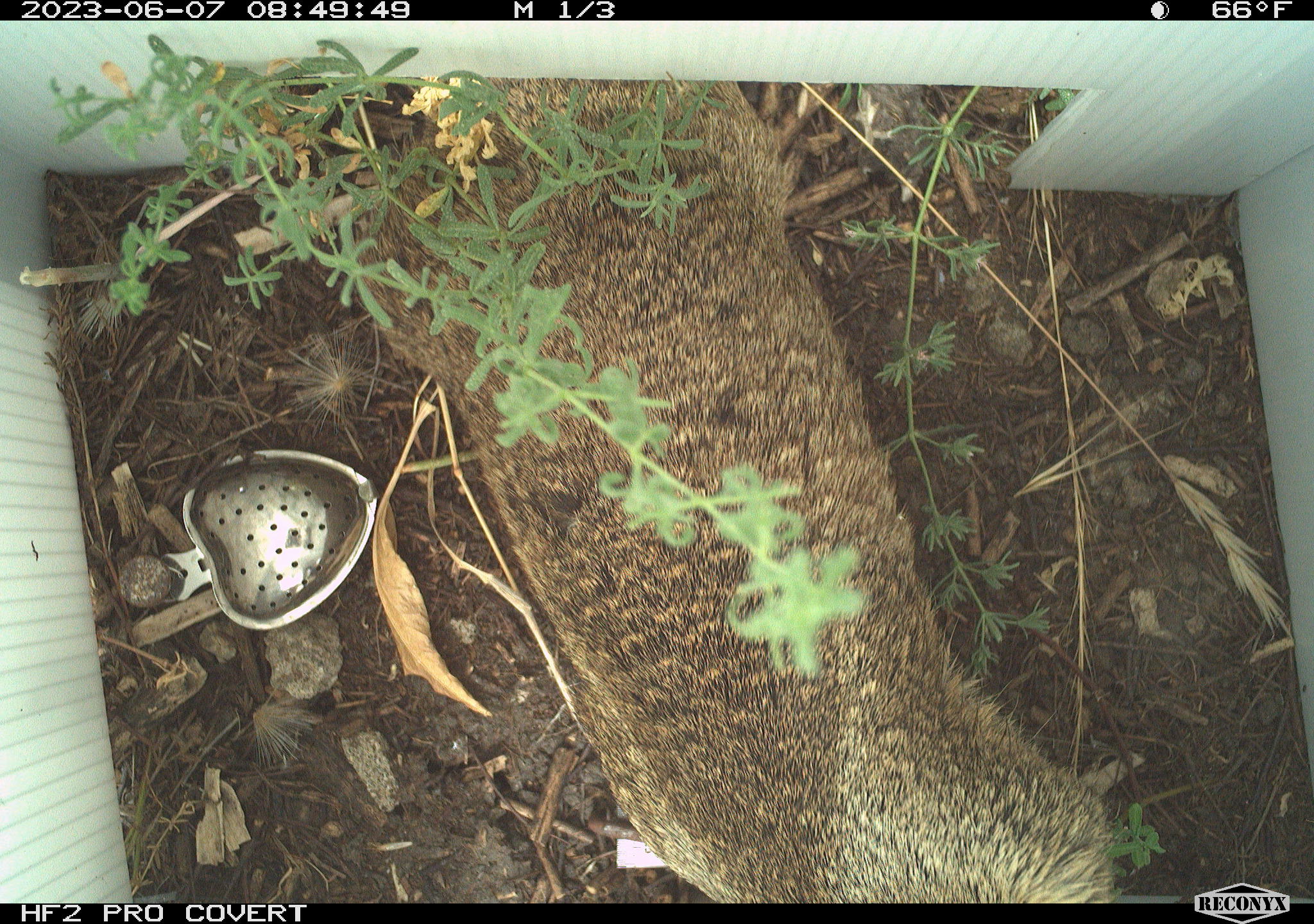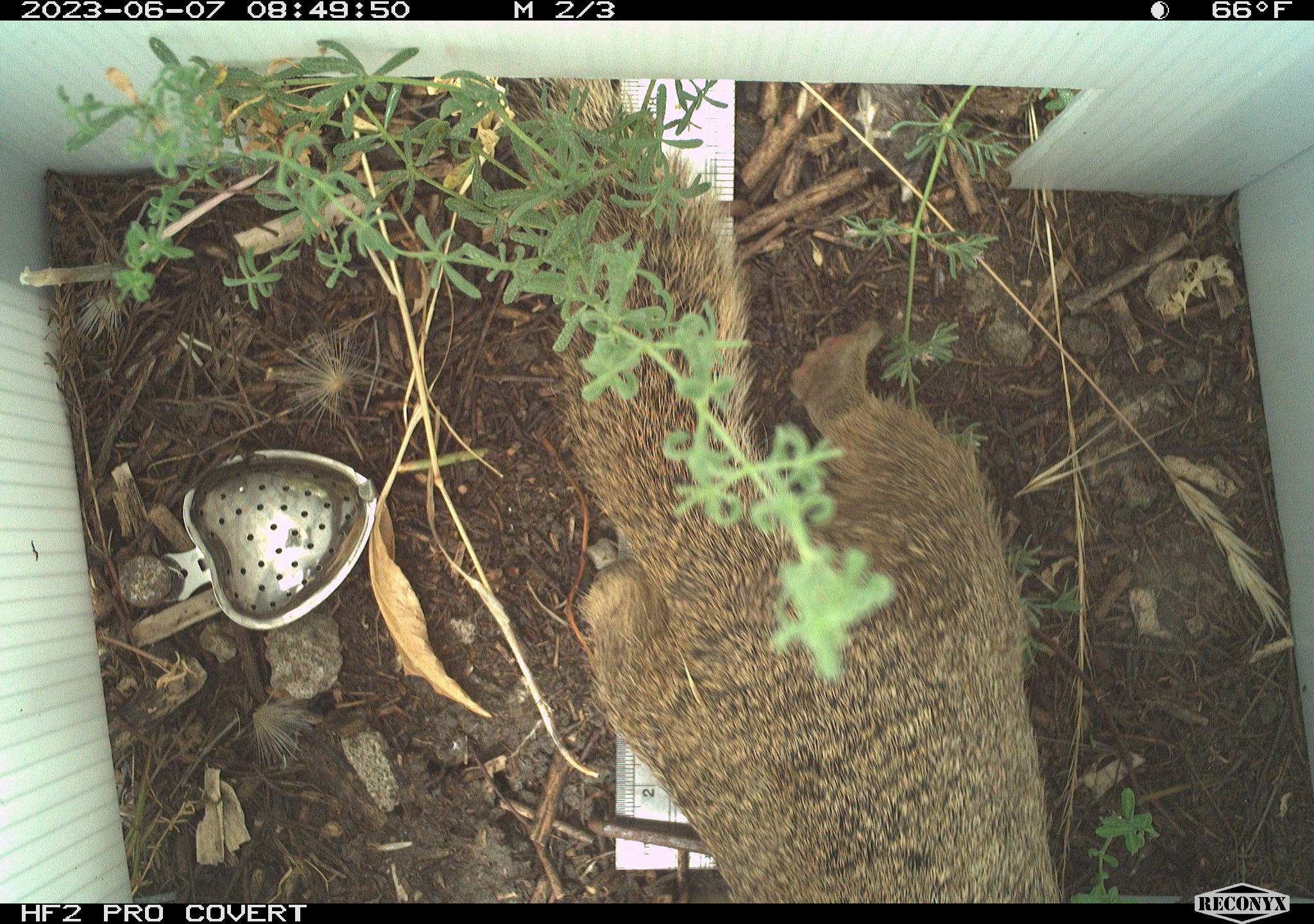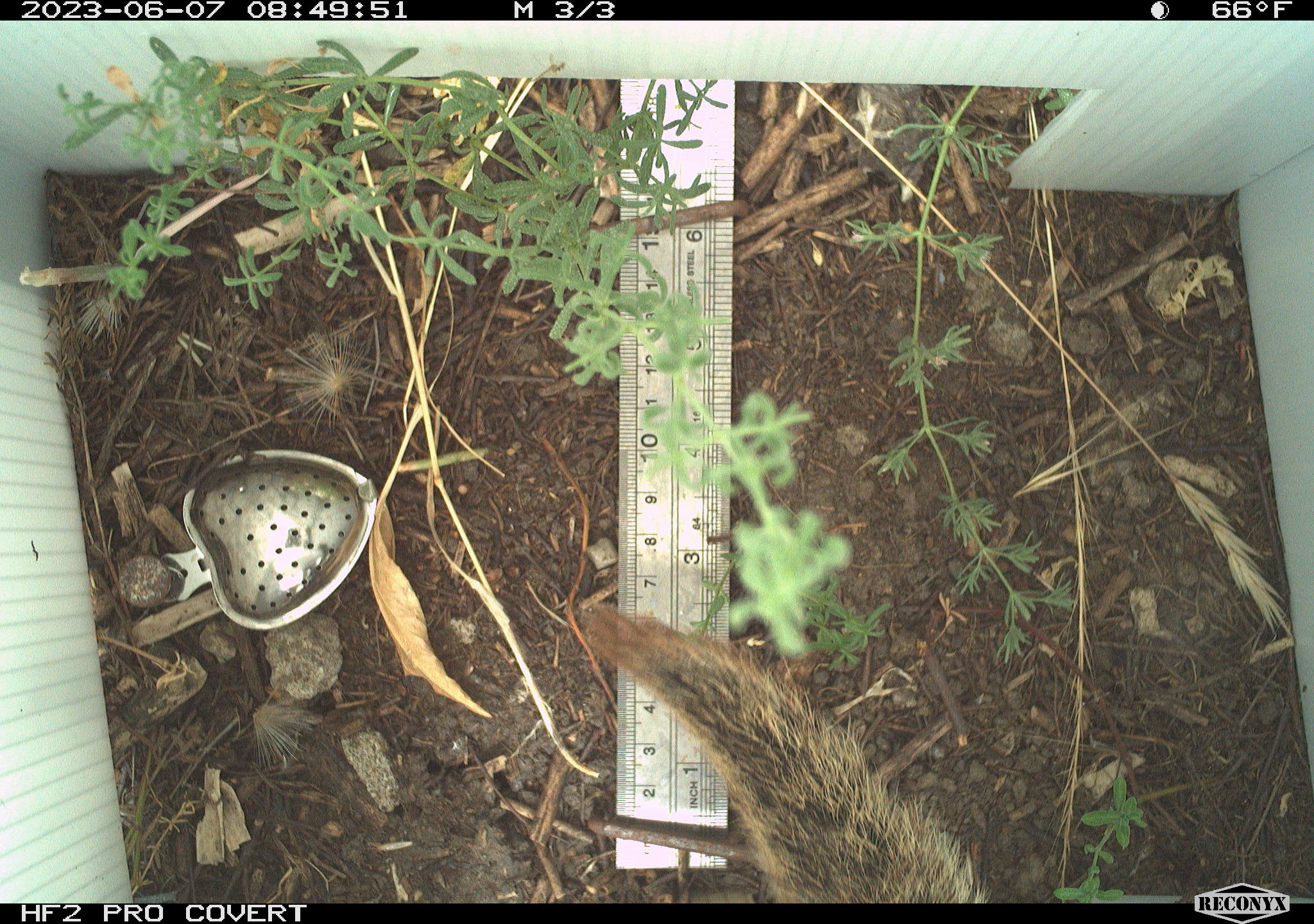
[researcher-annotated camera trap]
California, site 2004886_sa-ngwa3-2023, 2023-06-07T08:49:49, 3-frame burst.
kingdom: Animalia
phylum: Chordata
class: Mammalia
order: Rodentia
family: Sciuridae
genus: Otospermophilus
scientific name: Otospermophilus beecheyi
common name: california ground squirrel